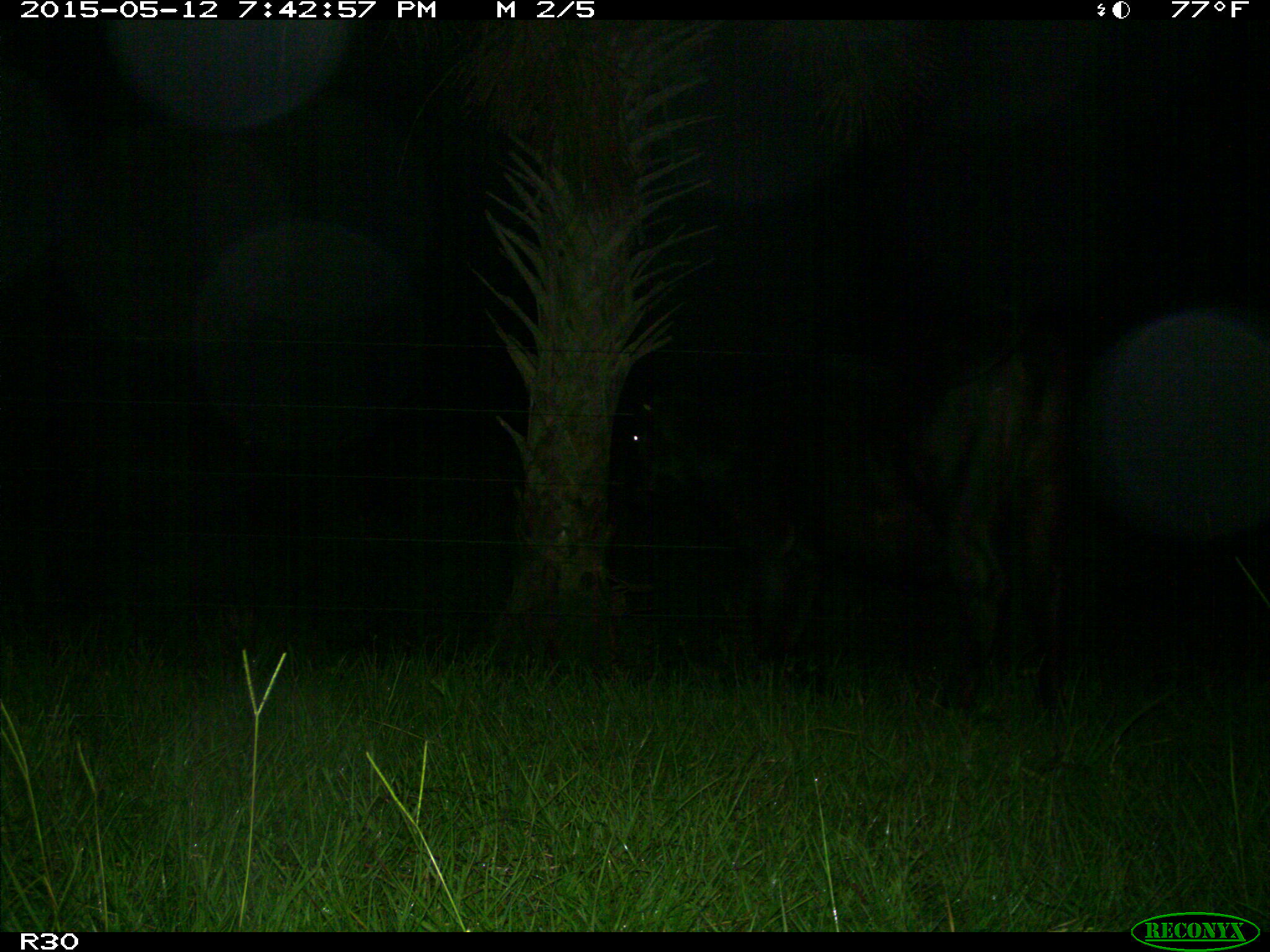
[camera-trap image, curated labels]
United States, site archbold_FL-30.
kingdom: Animalia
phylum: Chordata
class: Mammalia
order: Artiodactyla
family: Bovidae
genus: Bos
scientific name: Bos taurus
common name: domestic cow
Bos taurus (domestic cow).